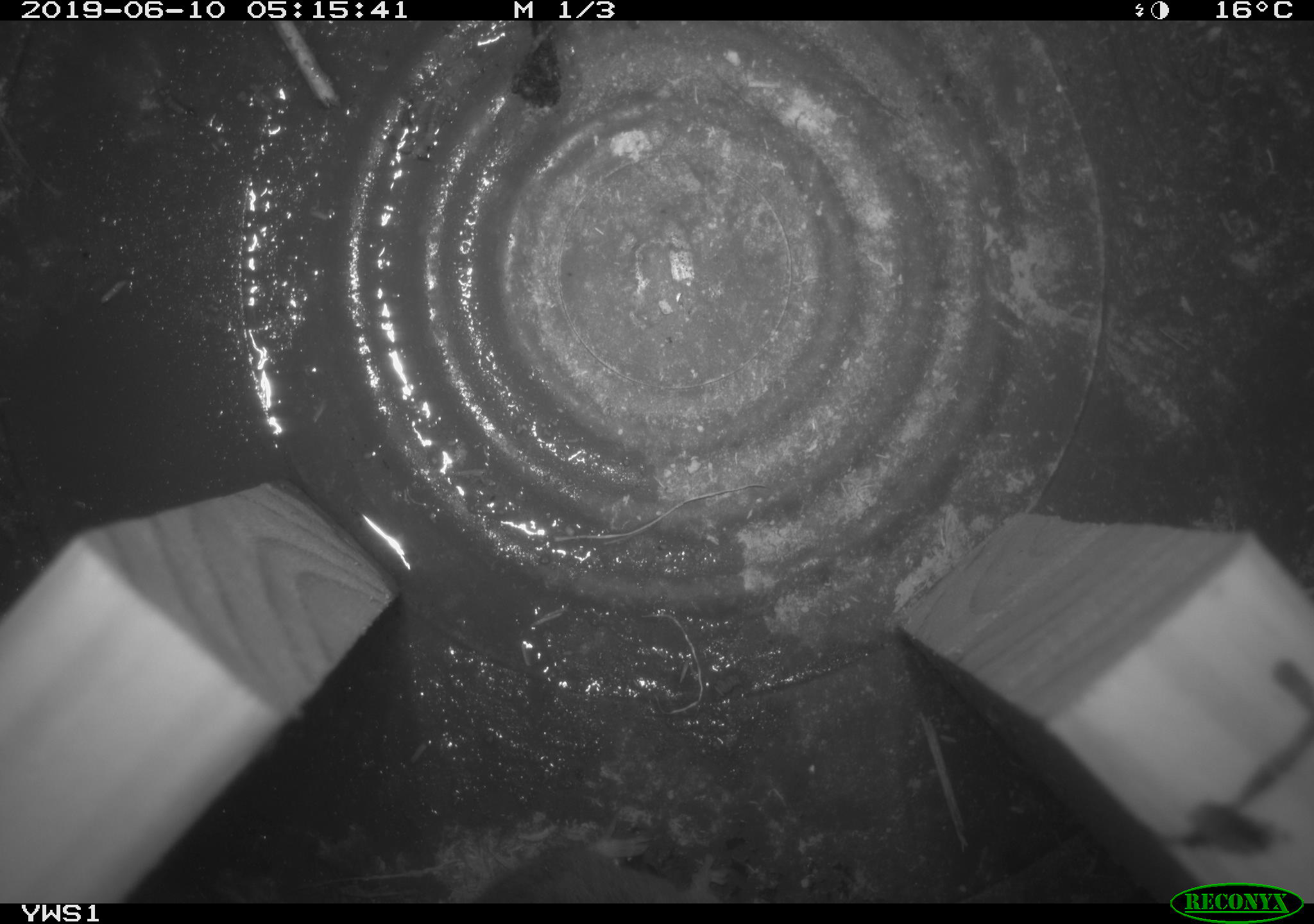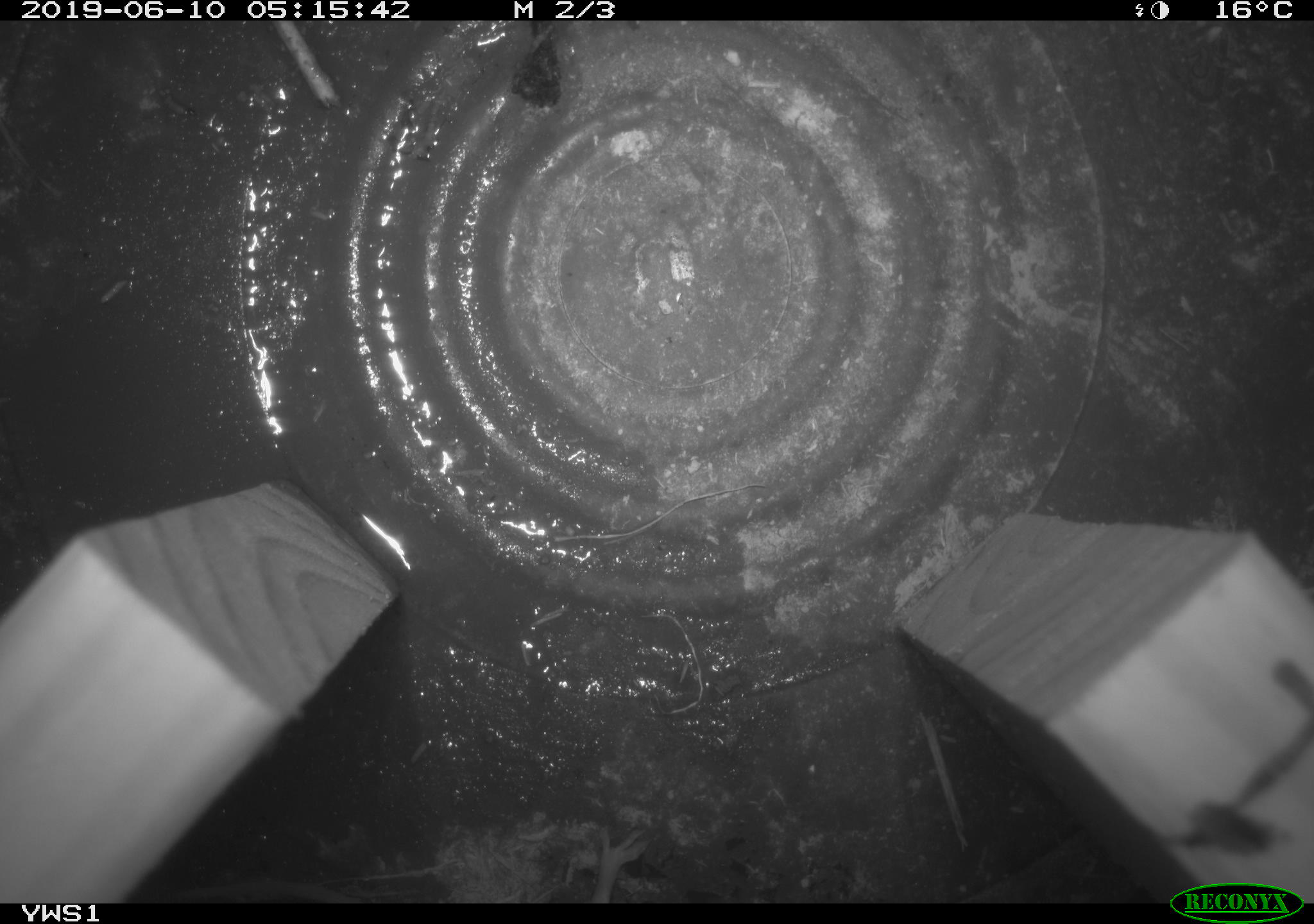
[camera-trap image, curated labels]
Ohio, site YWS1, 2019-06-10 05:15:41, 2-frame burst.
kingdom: Animalia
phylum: Chordata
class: Mammalia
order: Rodentia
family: Cricetidae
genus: Peromyscus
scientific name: Peromyscus leucopus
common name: white-footed mouse